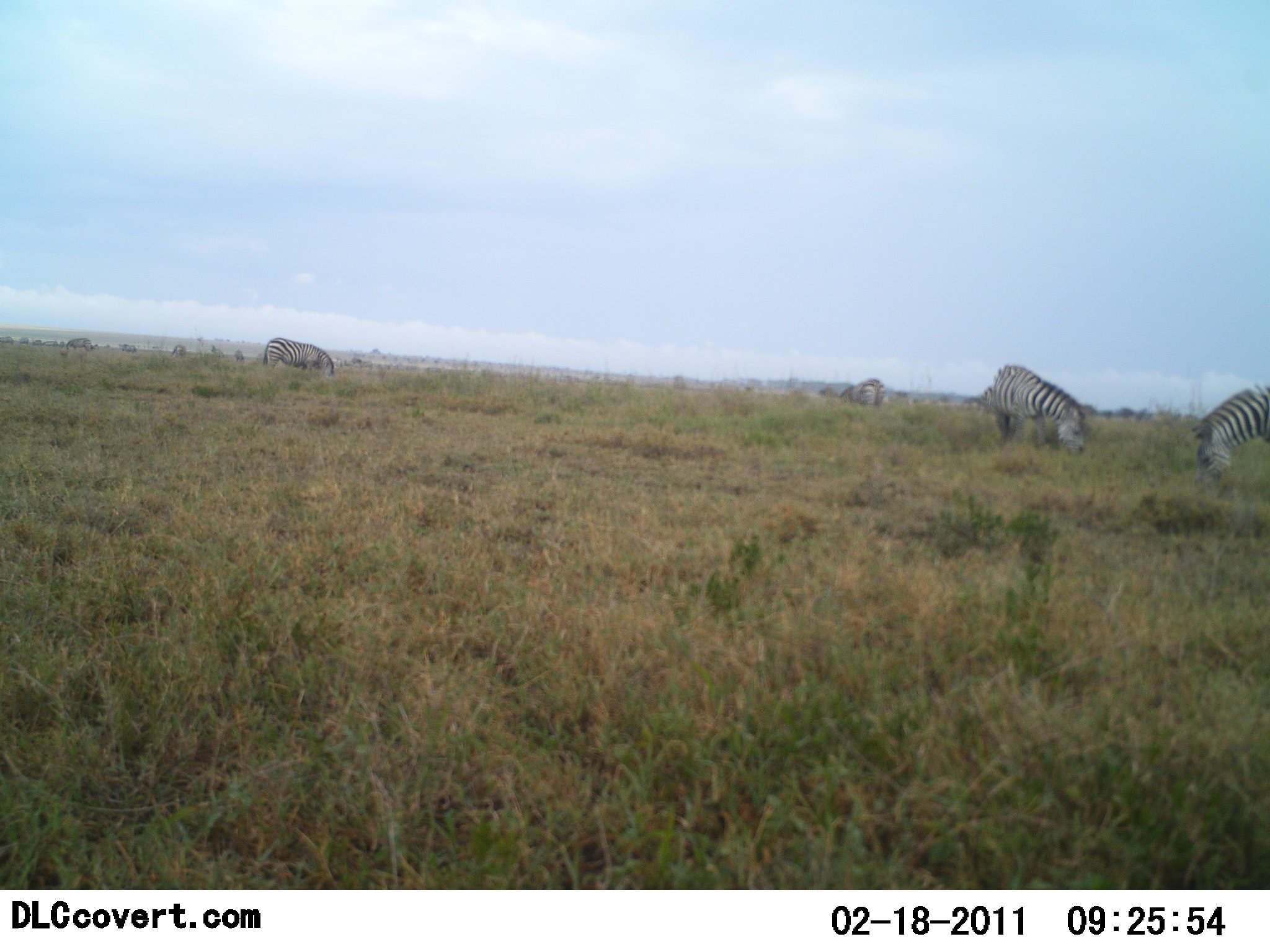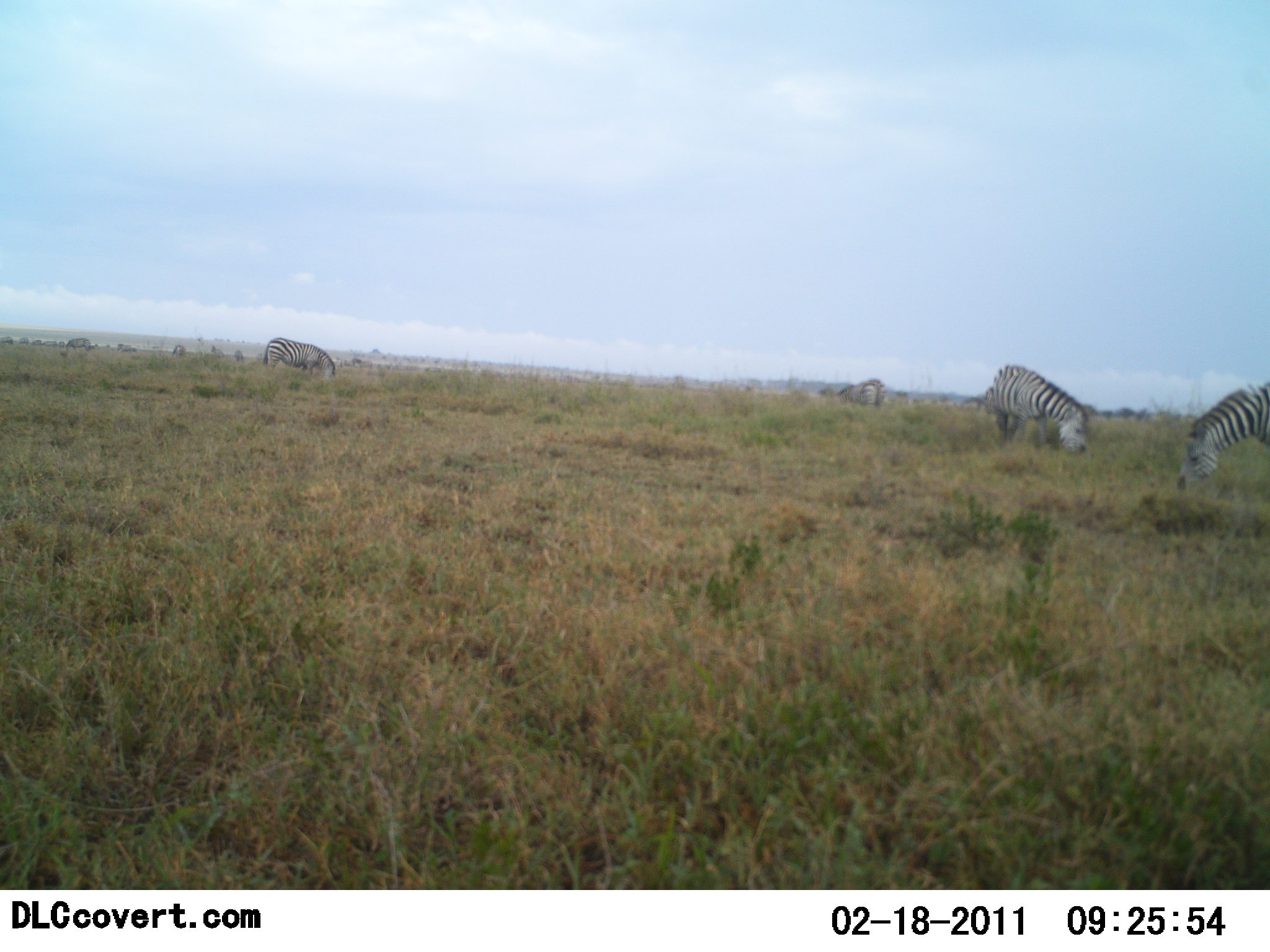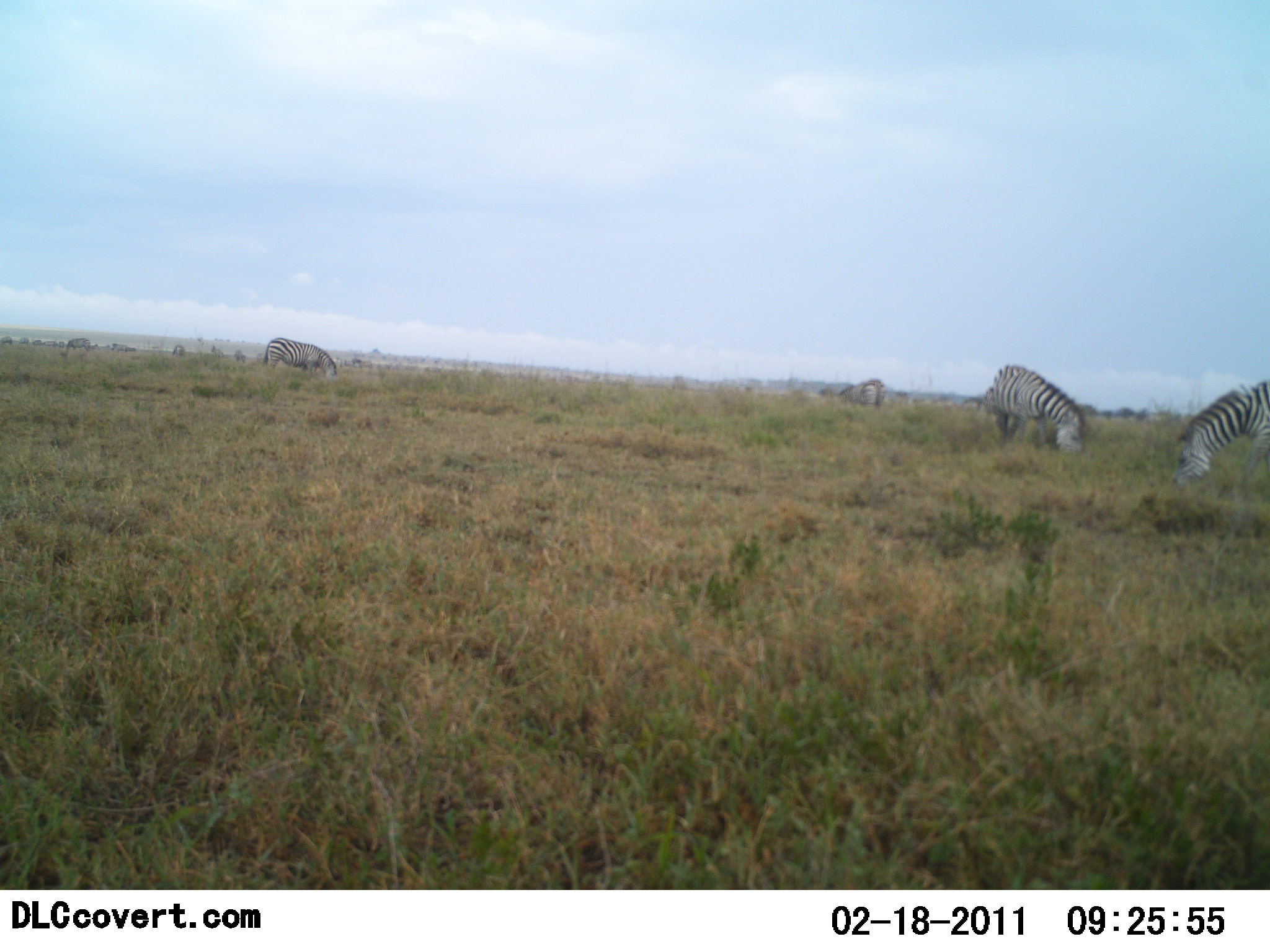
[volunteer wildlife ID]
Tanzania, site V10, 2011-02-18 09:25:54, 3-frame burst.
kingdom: Animalia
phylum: Chordata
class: Mammalia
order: Perissodactyla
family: Equidae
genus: Equus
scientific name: Equus quagga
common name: plains zebra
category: zebra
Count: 4.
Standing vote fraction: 8%.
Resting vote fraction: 0%.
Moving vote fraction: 0%.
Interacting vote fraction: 0%.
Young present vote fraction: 0%.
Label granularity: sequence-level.